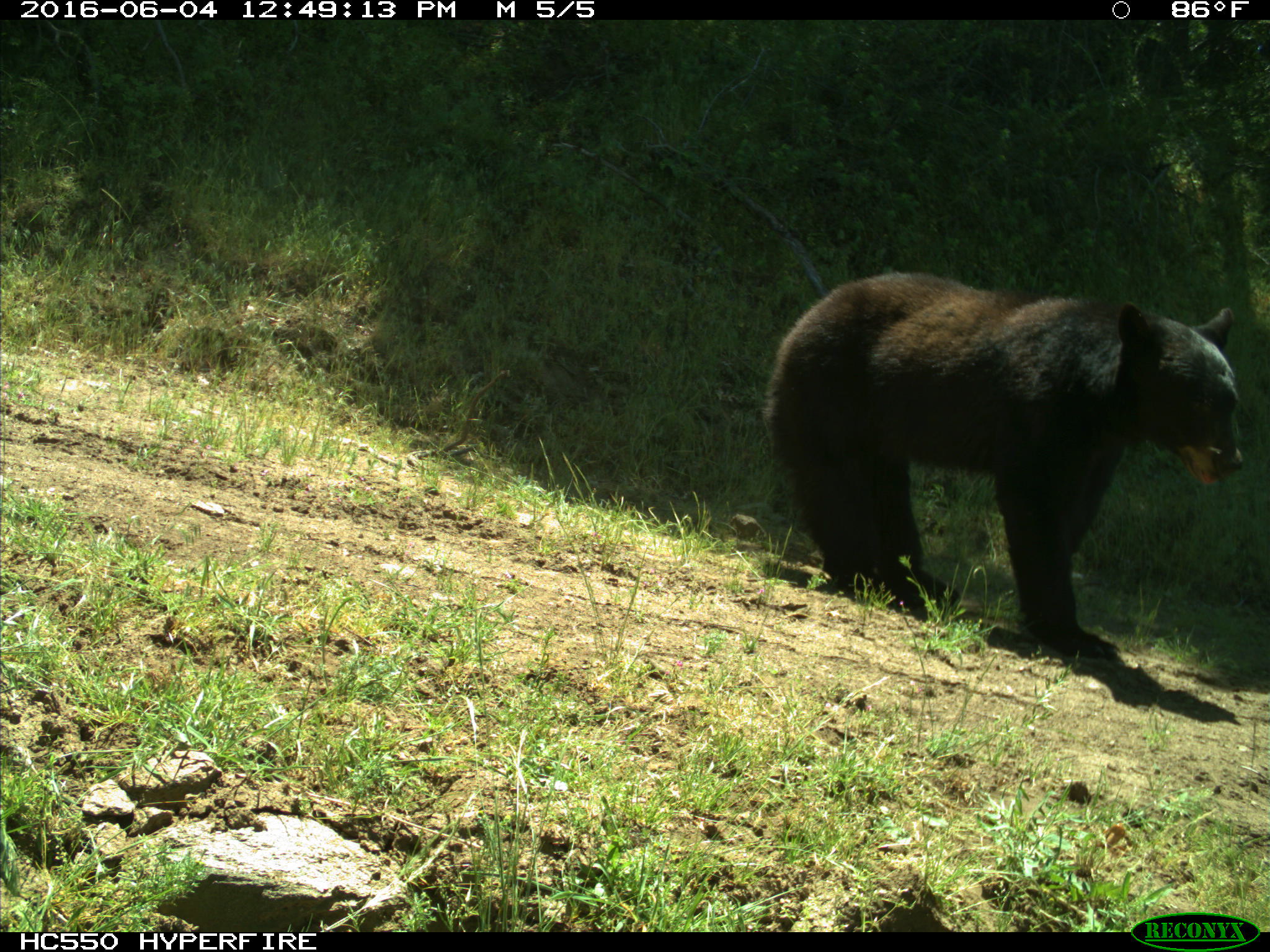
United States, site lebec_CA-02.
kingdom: Animalia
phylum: Chordata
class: Mammalia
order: Carnivora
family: Ursidae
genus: Ursus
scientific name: Ursus americanus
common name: american black bear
Ursus americanus (american black bear).